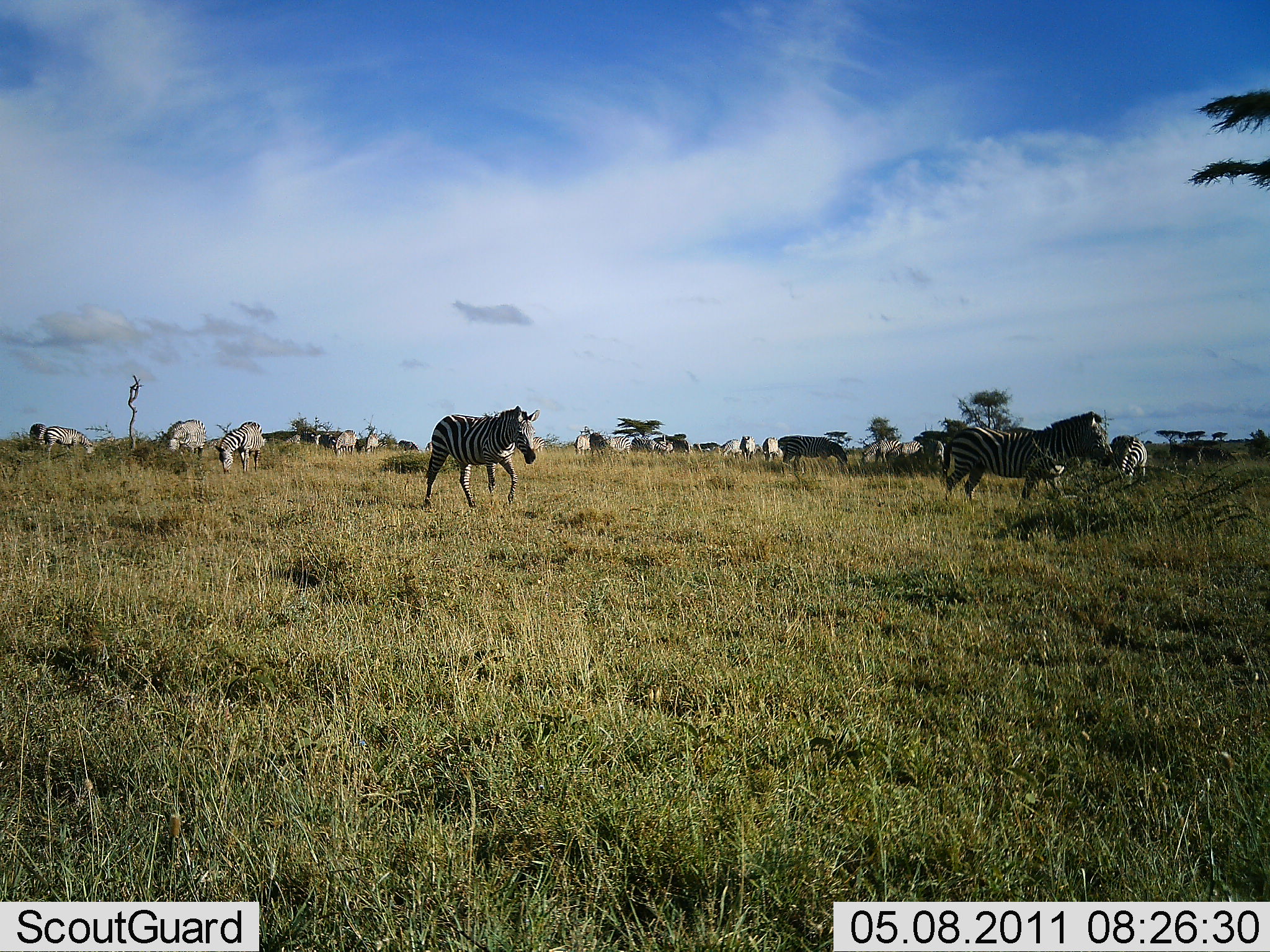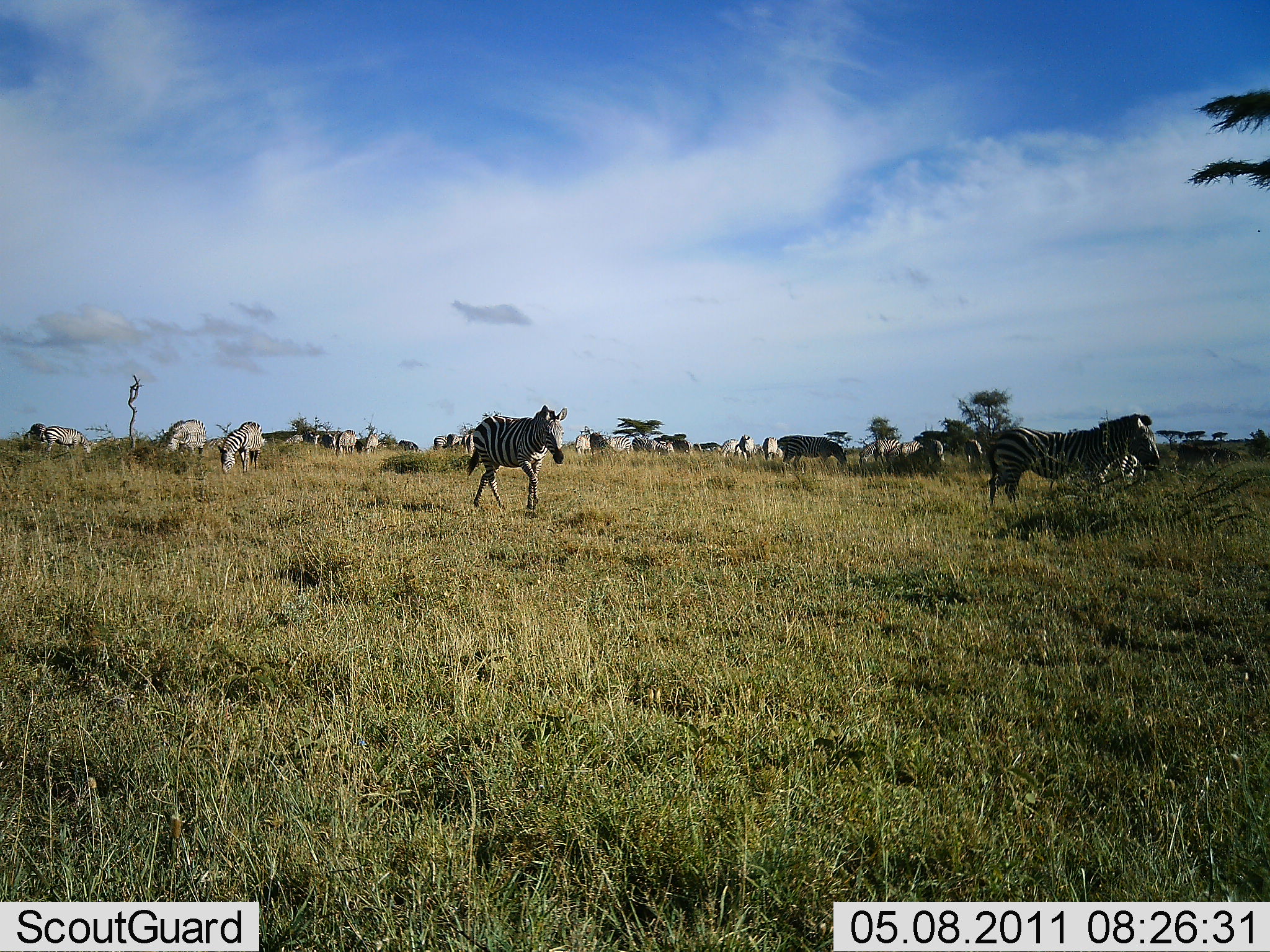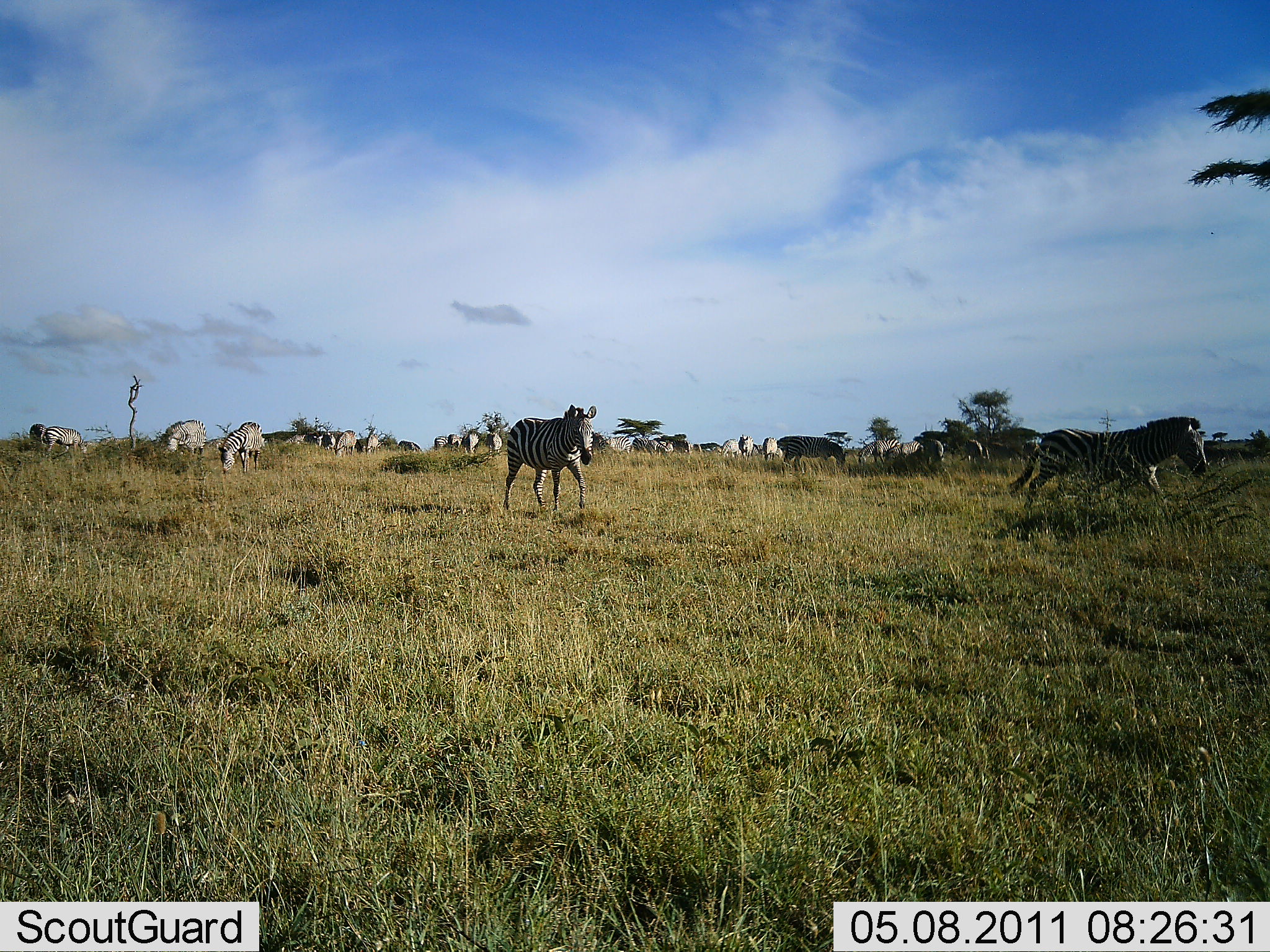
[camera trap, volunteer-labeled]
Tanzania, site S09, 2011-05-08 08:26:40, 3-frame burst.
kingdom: Animalia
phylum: Chordata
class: Mammalia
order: Perissodactyla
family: Equidae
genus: Equus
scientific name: Equus quagga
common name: plains zebra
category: zebra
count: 11-50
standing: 33%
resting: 0%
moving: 83%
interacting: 0%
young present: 0%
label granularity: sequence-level